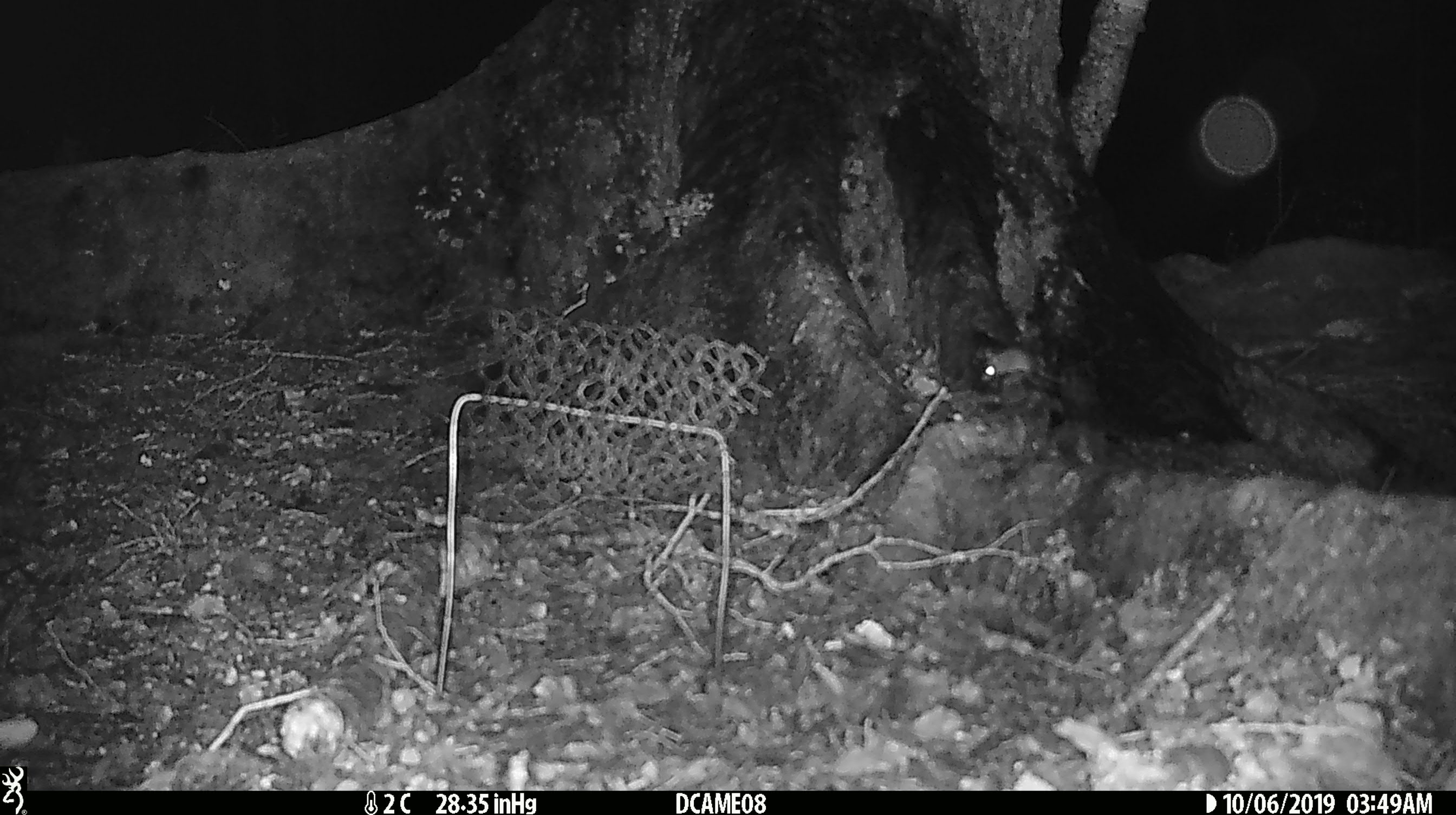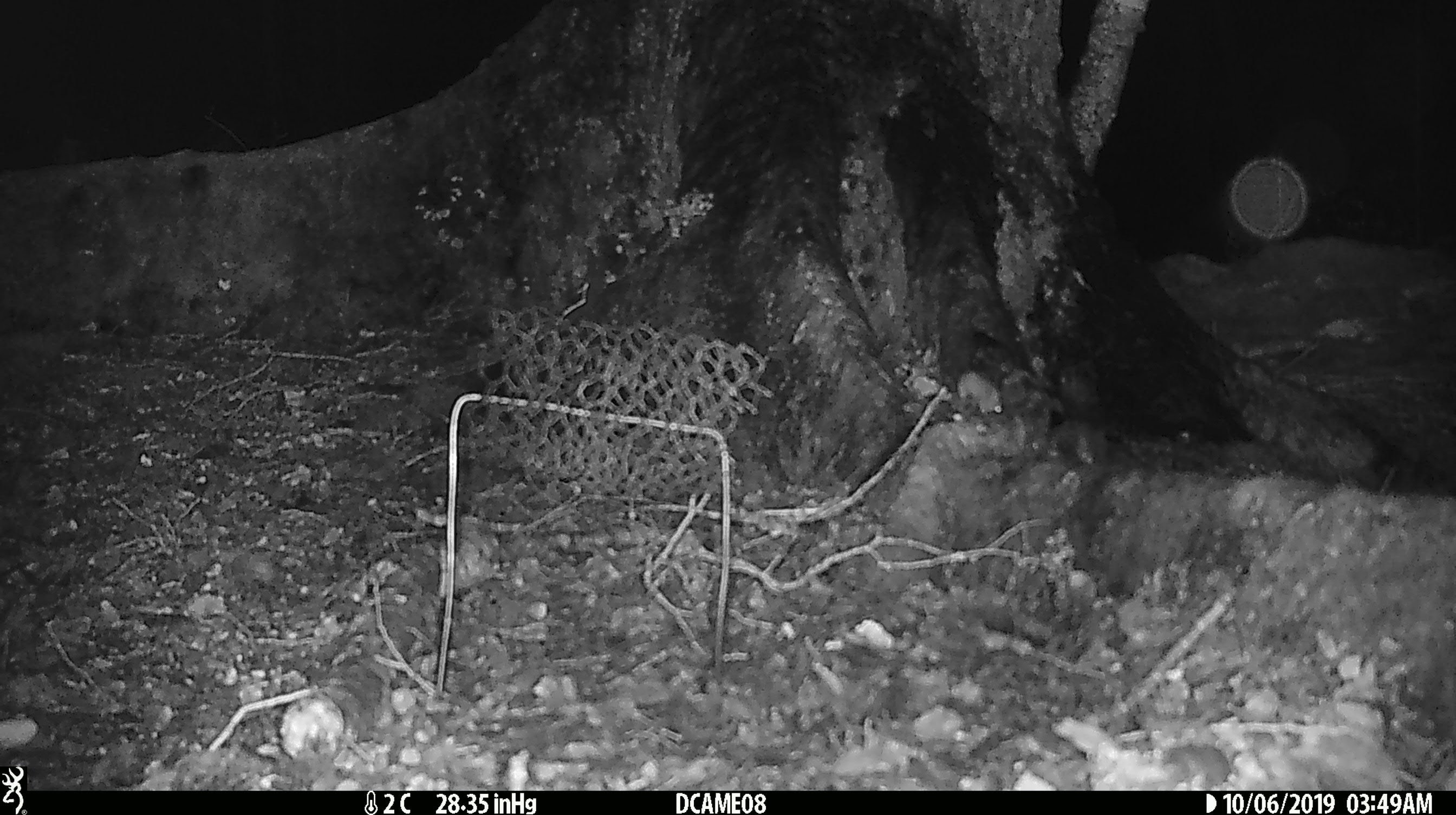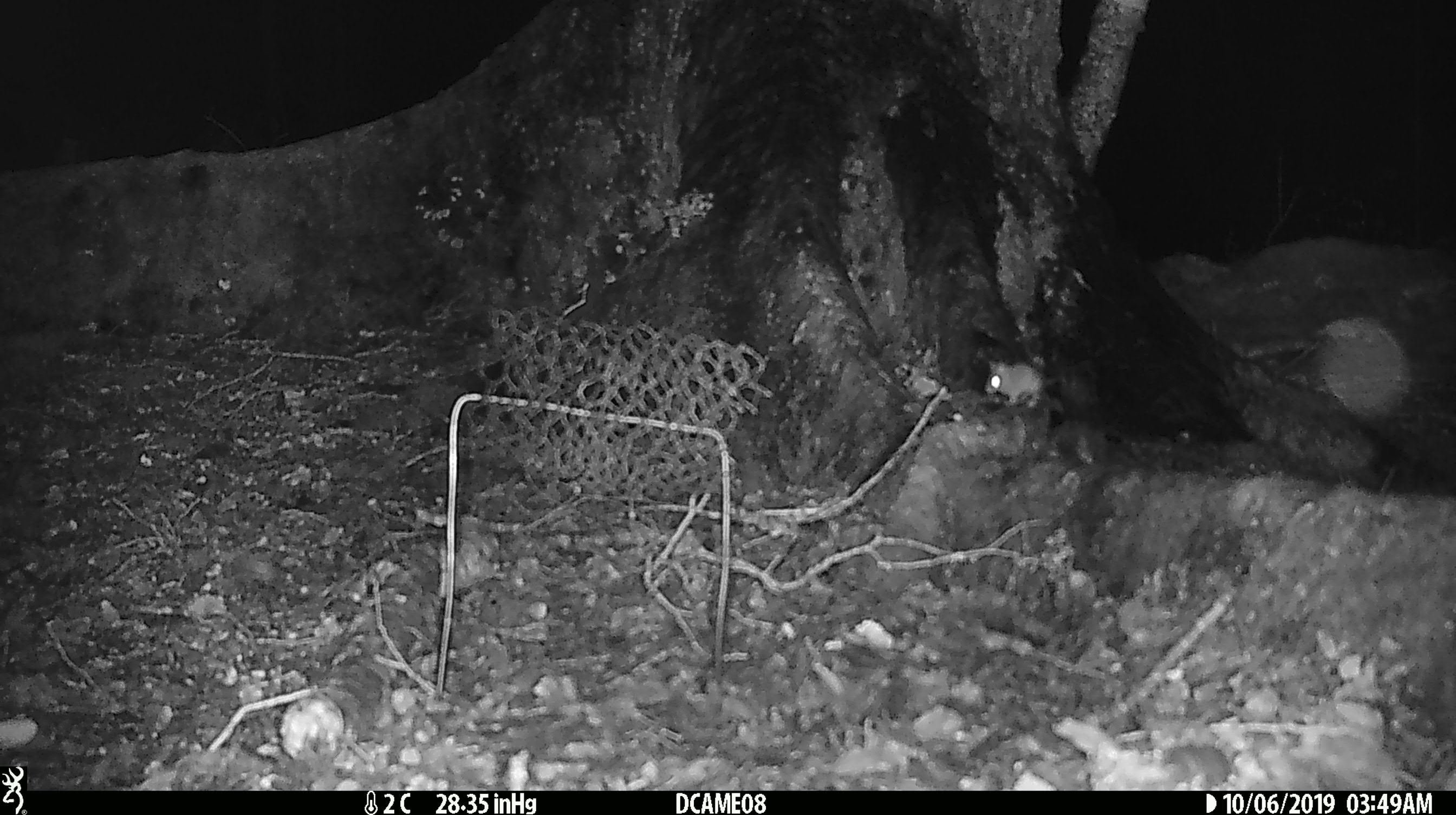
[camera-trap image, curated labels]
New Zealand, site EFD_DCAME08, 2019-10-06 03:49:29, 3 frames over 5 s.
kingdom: Animalia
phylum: Chordata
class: Mammalia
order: Rodentia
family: Muridae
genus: Mus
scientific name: Mus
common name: mouse